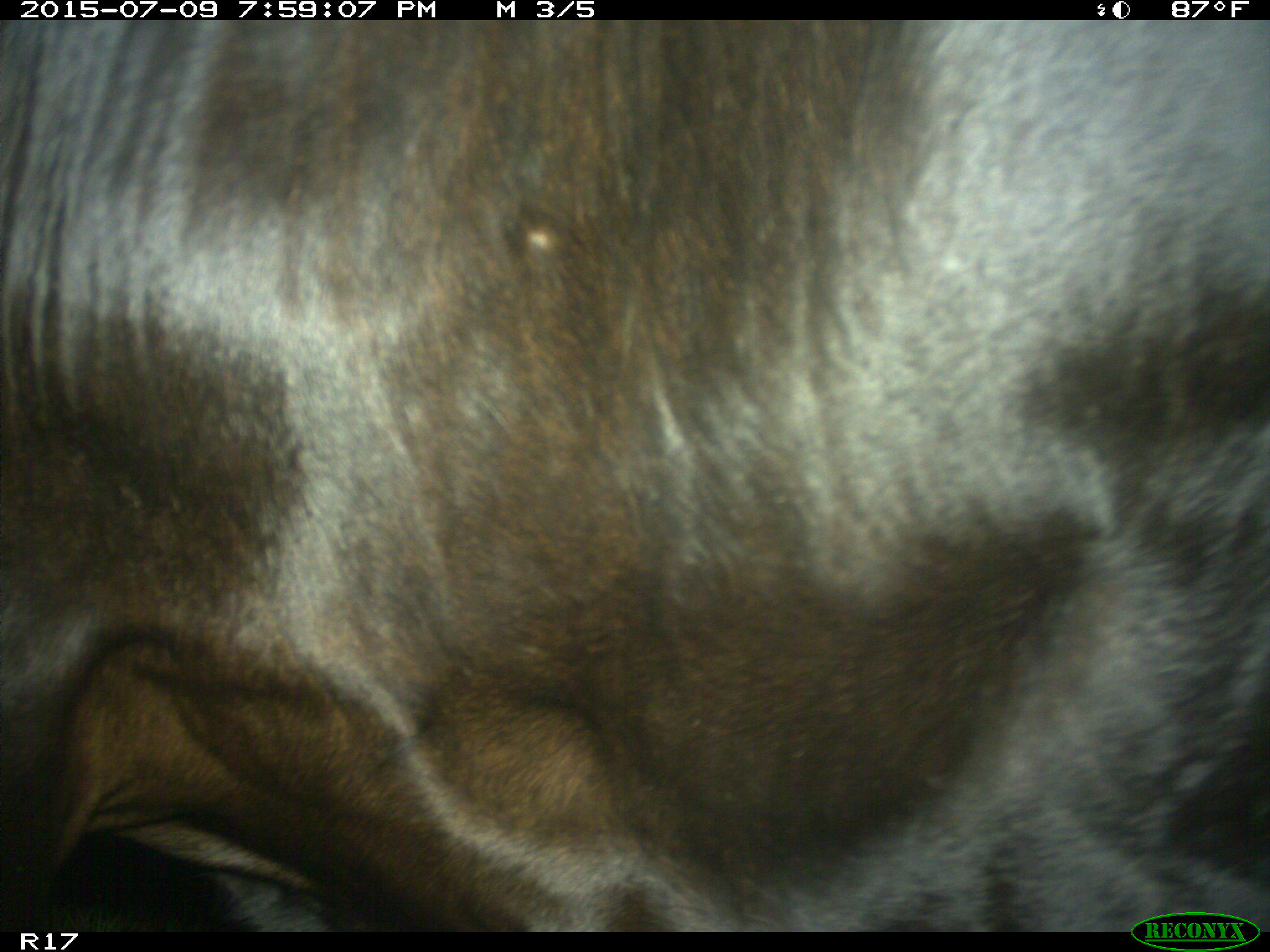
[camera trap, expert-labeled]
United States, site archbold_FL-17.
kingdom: Animalia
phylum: Chordata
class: Mammalia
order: Artiodactyla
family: Bovidae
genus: Bos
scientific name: Bos taurus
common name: domestic cow